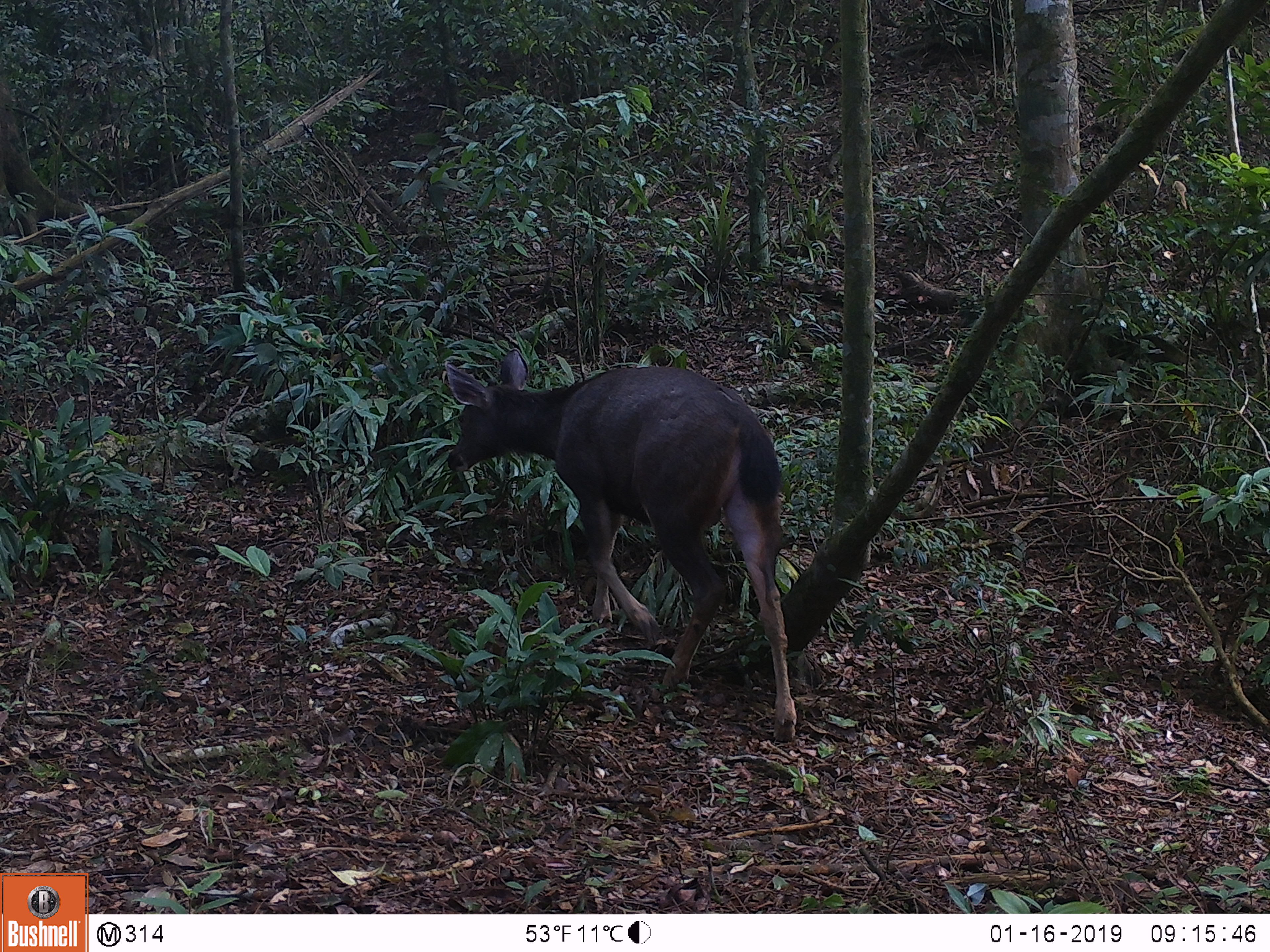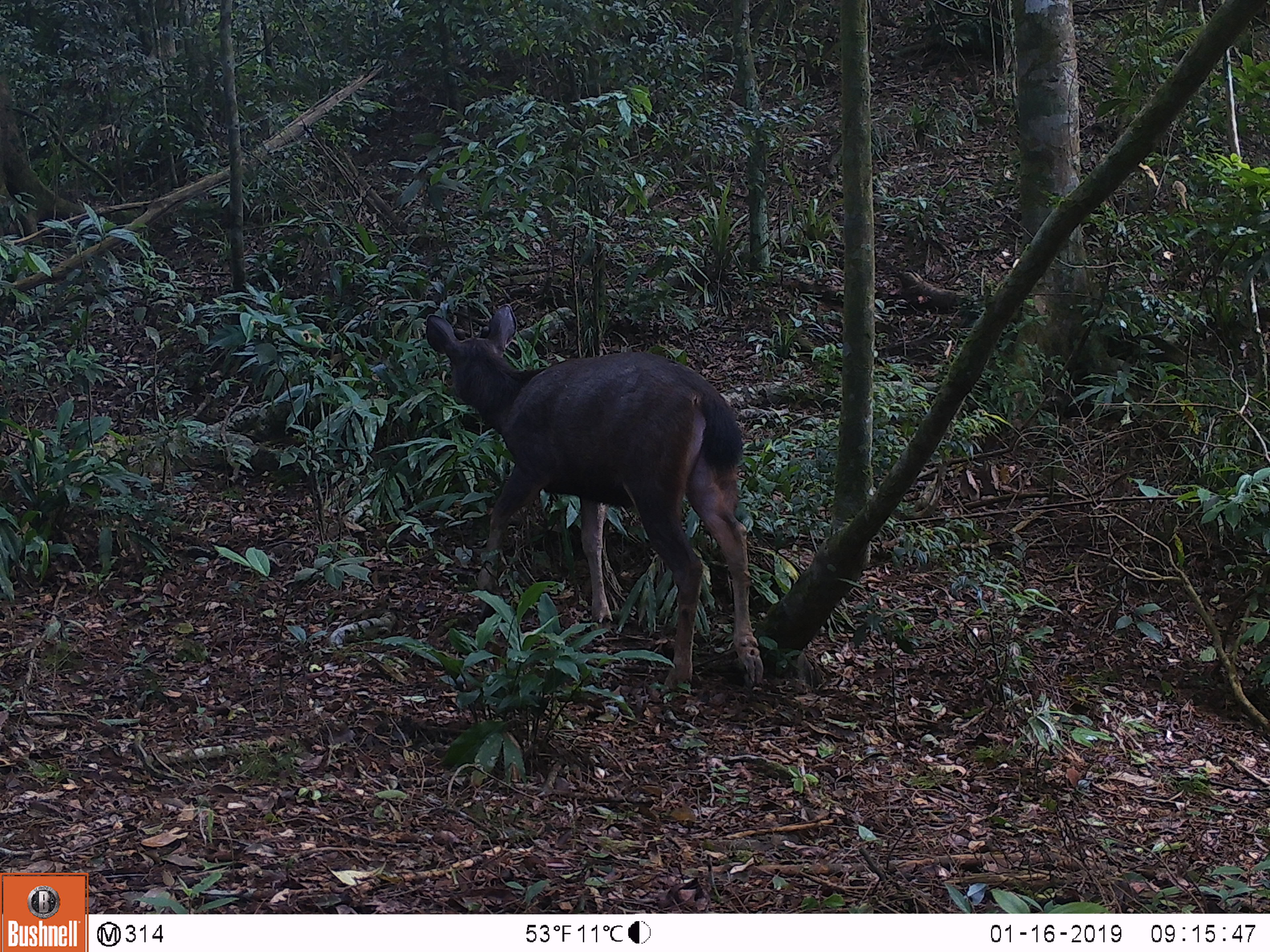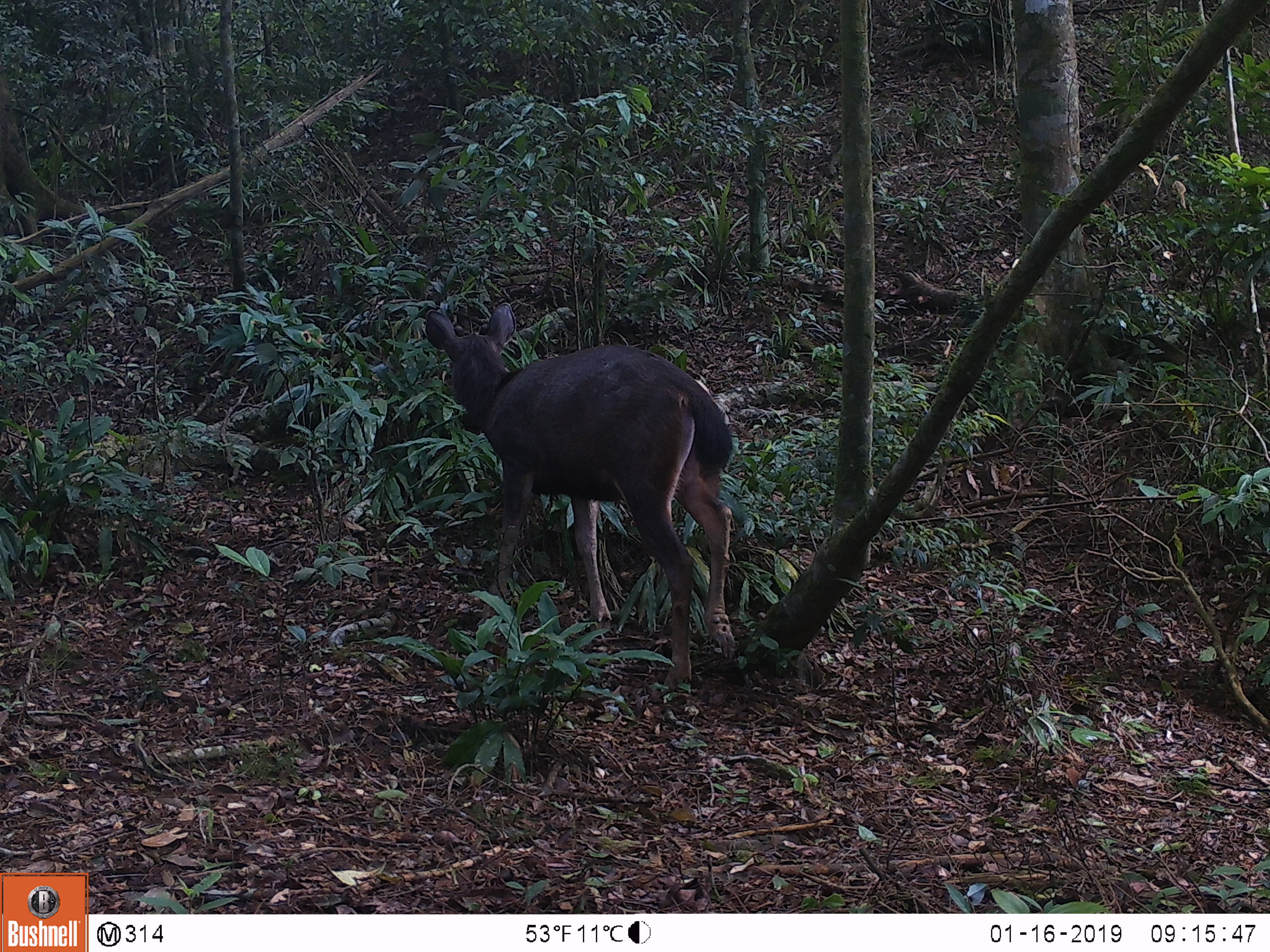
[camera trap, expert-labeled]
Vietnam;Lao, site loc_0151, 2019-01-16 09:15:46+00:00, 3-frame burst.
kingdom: Animalia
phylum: Chordata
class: Mammalia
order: Artiodactyla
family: Cervidae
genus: Rusa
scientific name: Rusa unicolor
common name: sambar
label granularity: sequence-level